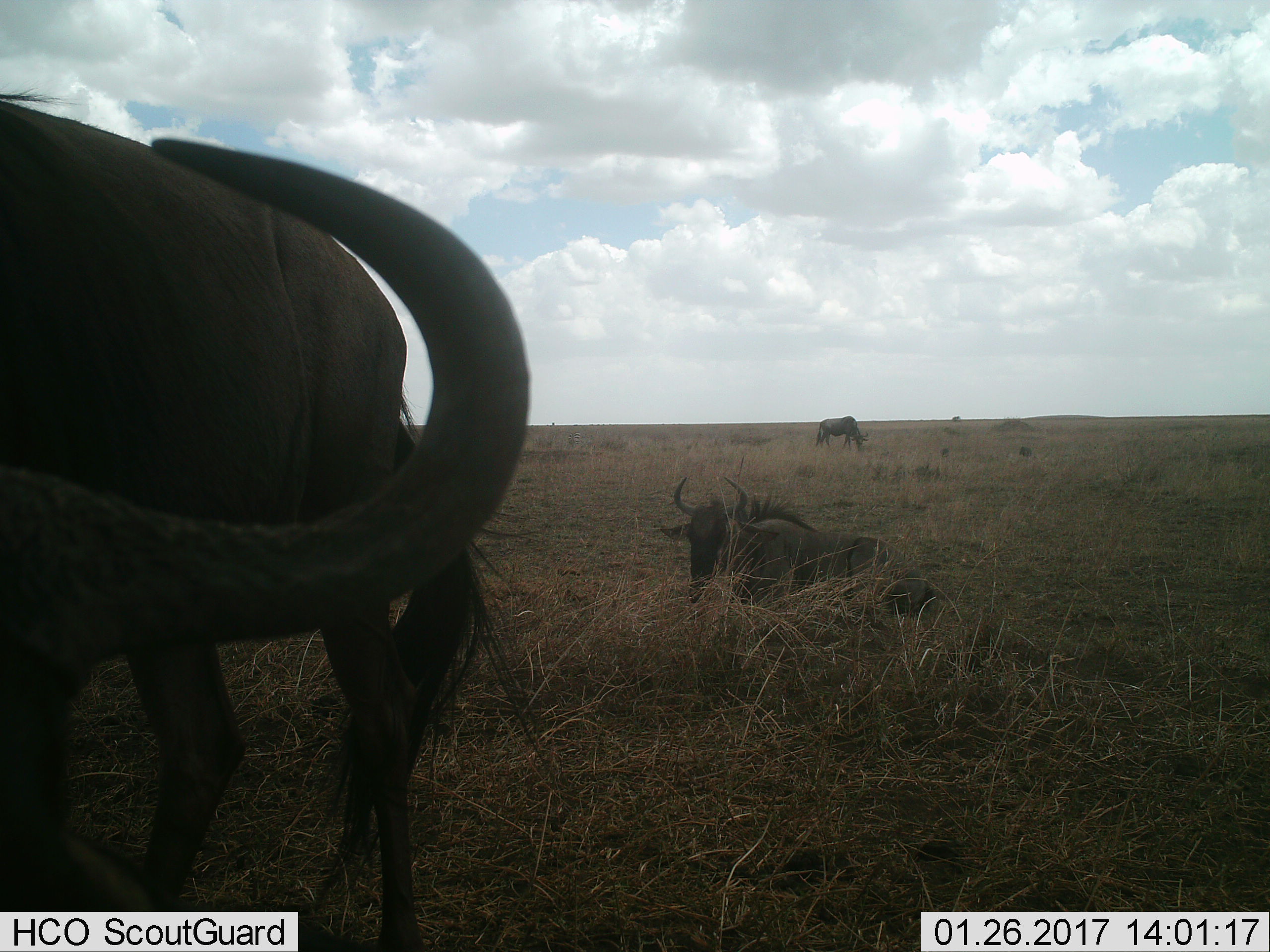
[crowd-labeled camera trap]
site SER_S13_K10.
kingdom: Animalia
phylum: Chordata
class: Mammalia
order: Artiodactyla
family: Bovidae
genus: Connochaetes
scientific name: Connochaetes taurinus taurinus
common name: blue wildebeest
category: wildebeestblue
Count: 4.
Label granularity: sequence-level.